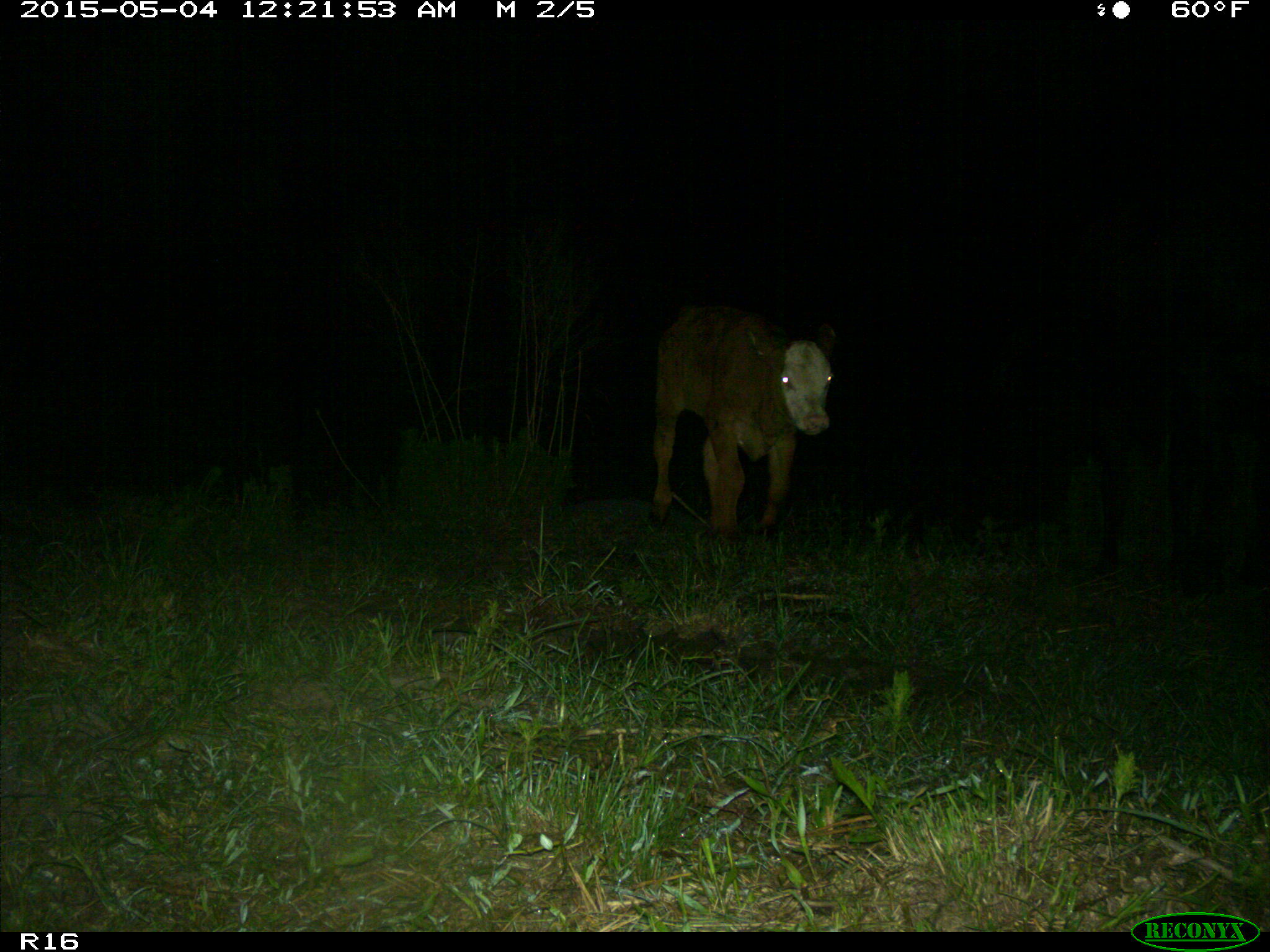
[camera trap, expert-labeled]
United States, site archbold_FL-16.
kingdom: Animalia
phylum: Chordata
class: Mammalia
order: Artiodactyla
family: Bovidae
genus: Bos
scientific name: Bos taurus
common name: domestic cow